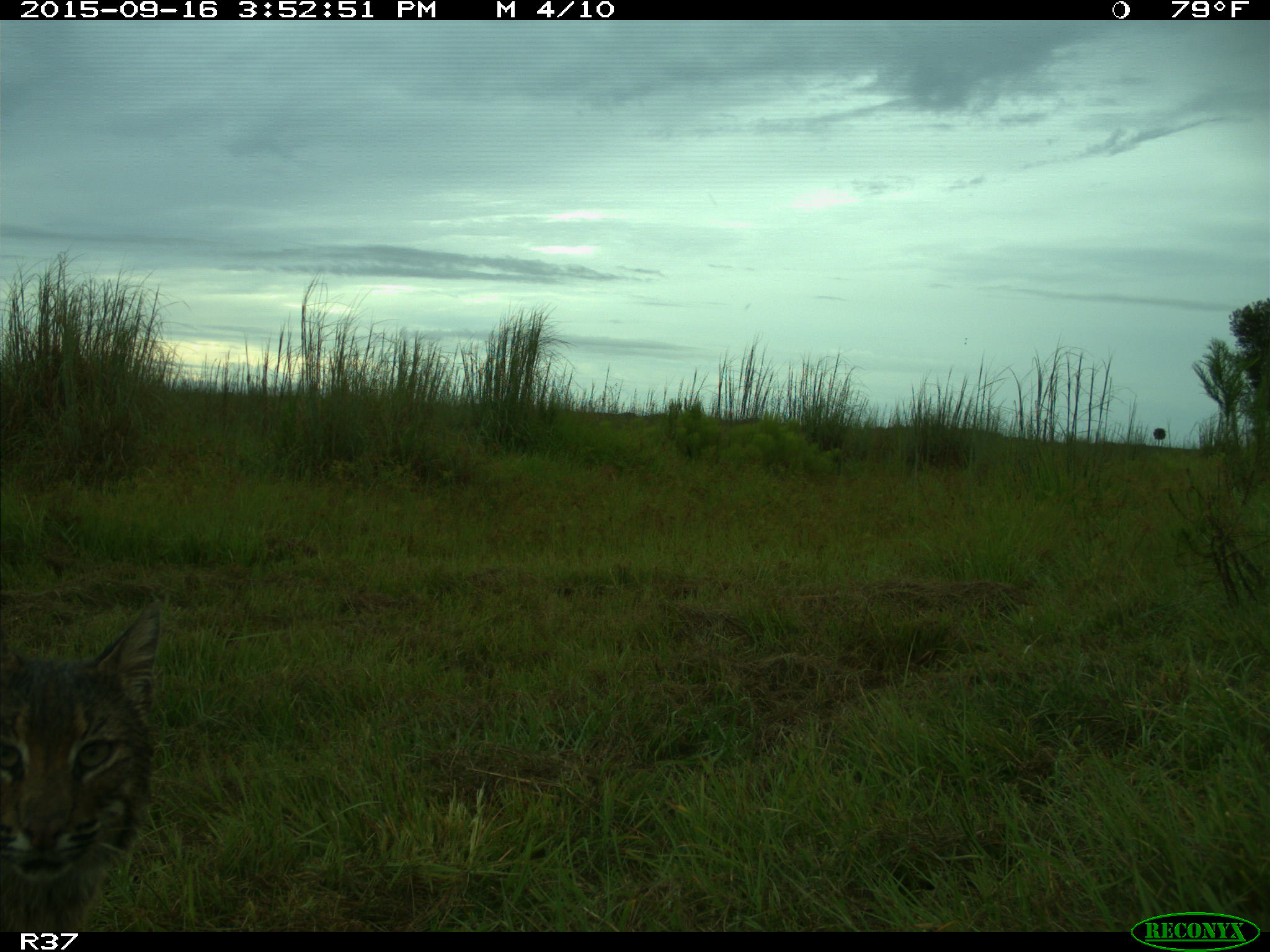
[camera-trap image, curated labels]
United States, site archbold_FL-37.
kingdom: Animalia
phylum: Chordata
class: Mammalia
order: Carnivora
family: Felidae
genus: Lynx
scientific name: Lynx rufus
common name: bobcat